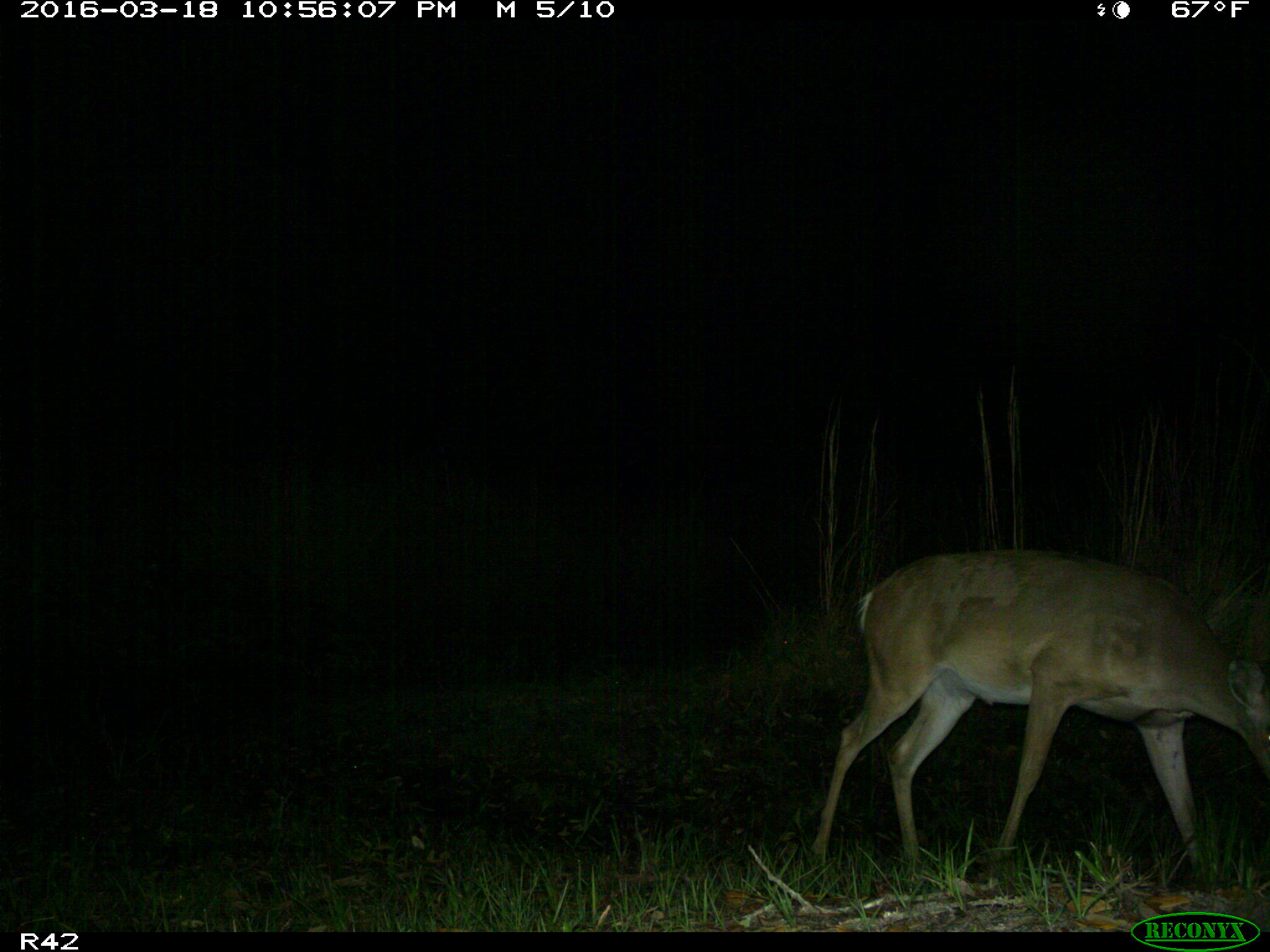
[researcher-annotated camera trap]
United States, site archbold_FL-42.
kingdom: Animalia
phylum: Chordata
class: Mammalia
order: Artiodactyla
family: Cervidae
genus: Odocoileus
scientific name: Odocoileus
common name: deer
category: unidentified deer